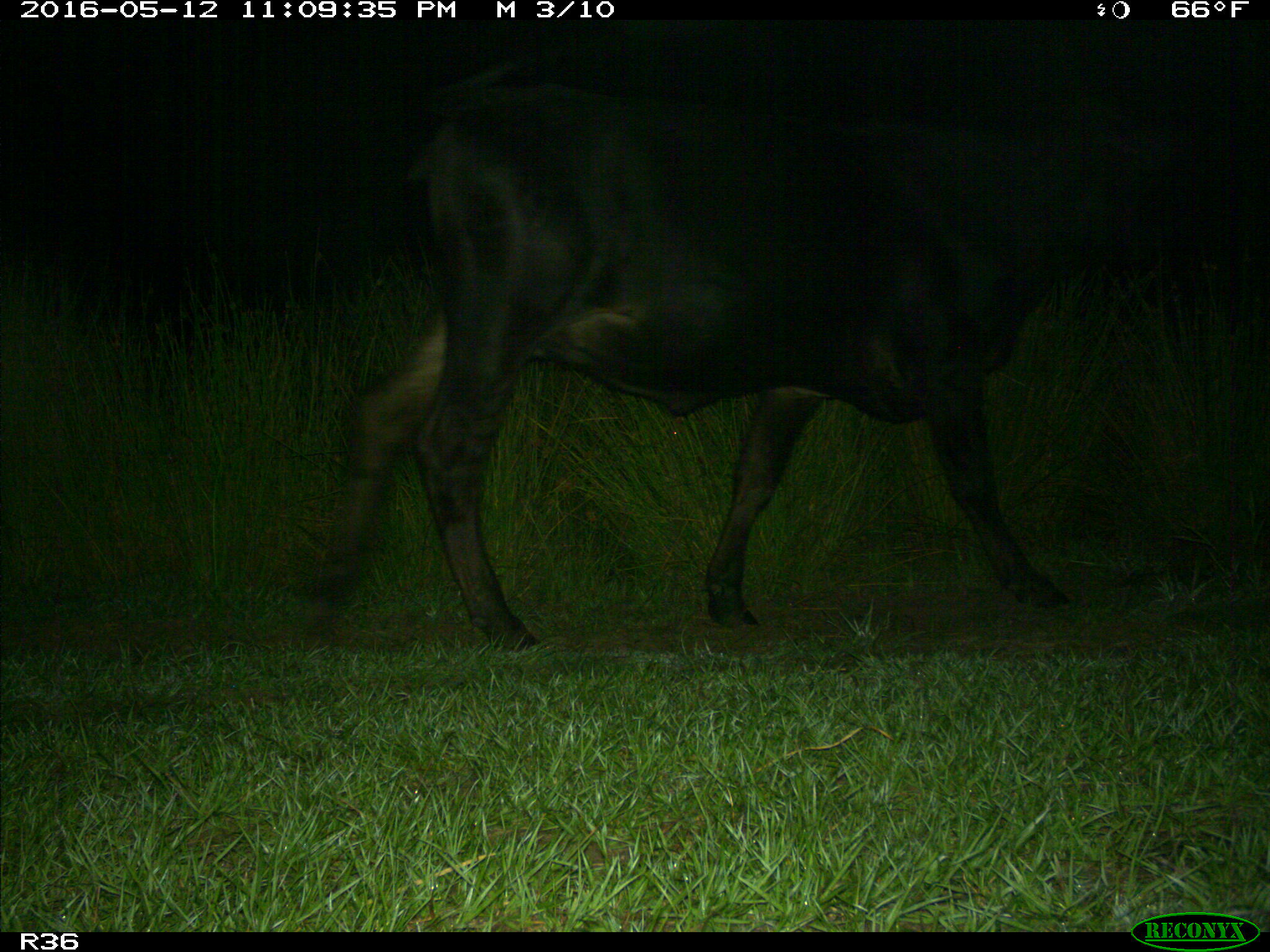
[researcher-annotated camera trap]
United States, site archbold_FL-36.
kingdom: Animalia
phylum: Chordata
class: Mammalia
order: Artiodactyla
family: Bovidae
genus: Bos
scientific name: Bos taurus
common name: domestic cow